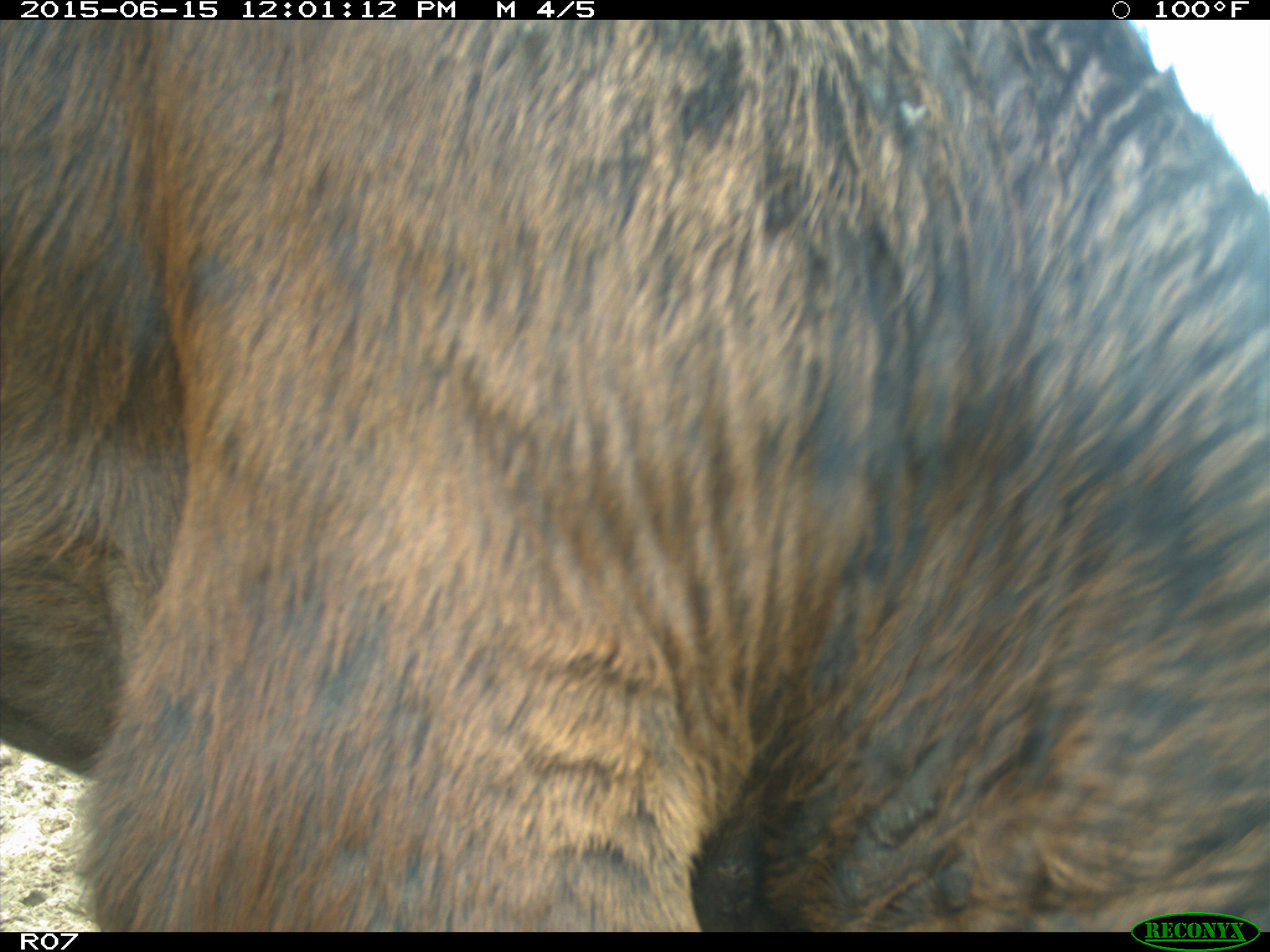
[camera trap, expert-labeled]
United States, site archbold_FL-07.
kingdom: Animalia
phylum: Chordata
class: Mammalia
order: Artiodactyla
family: Bovidae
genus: Bos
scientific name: Bos taurus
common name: domestic cow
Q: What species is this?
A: Bos taurus (domestic cow).